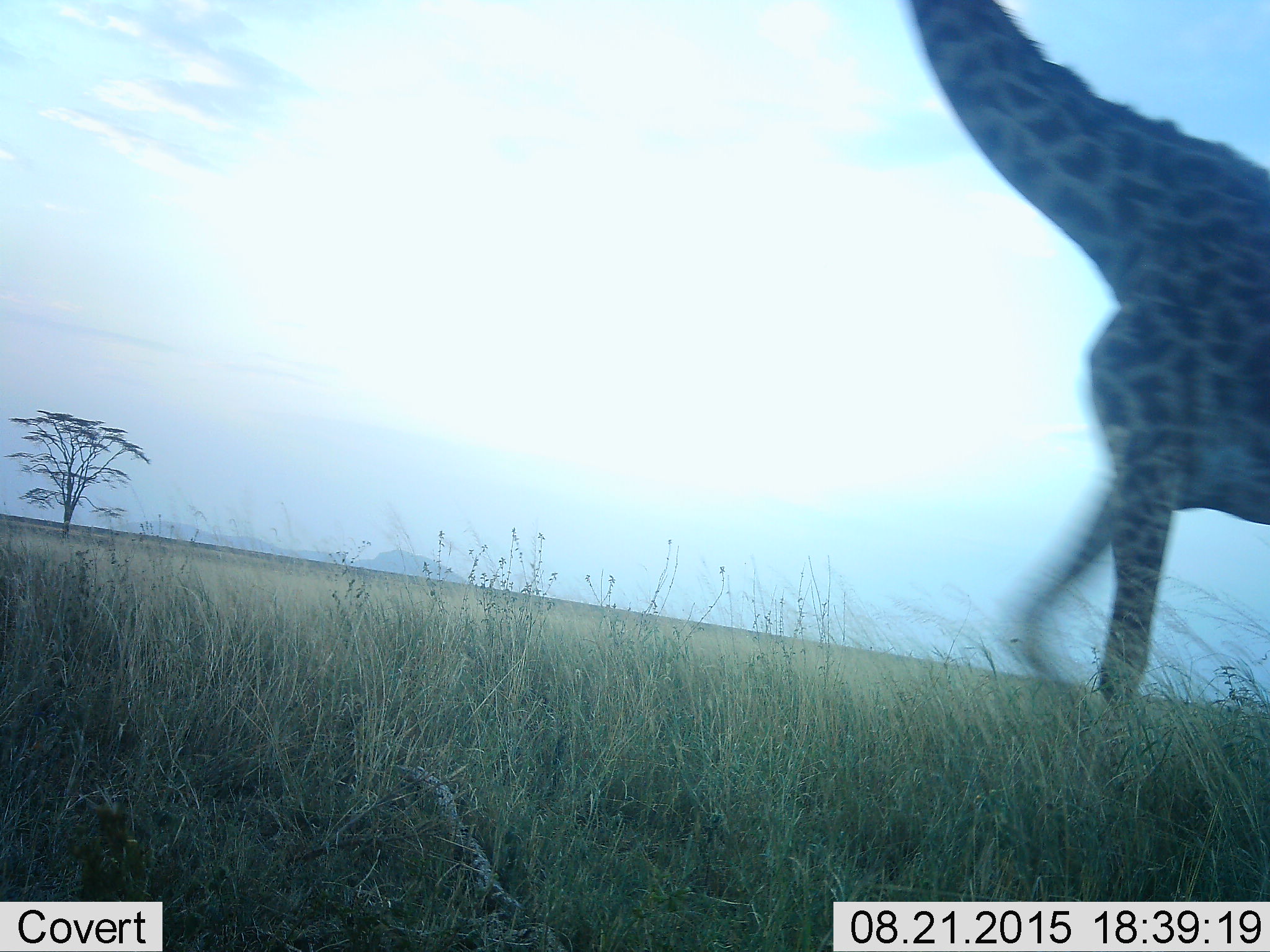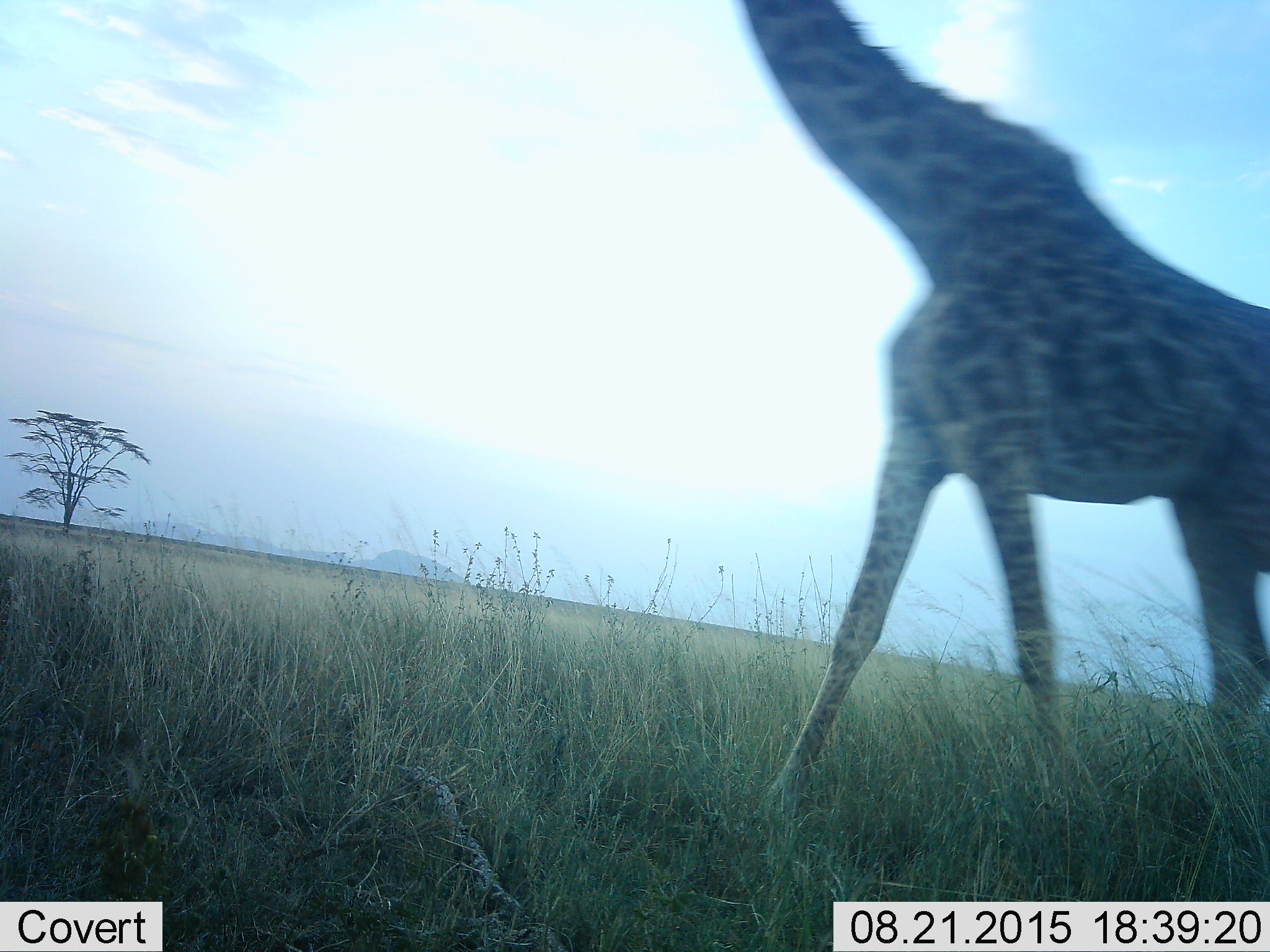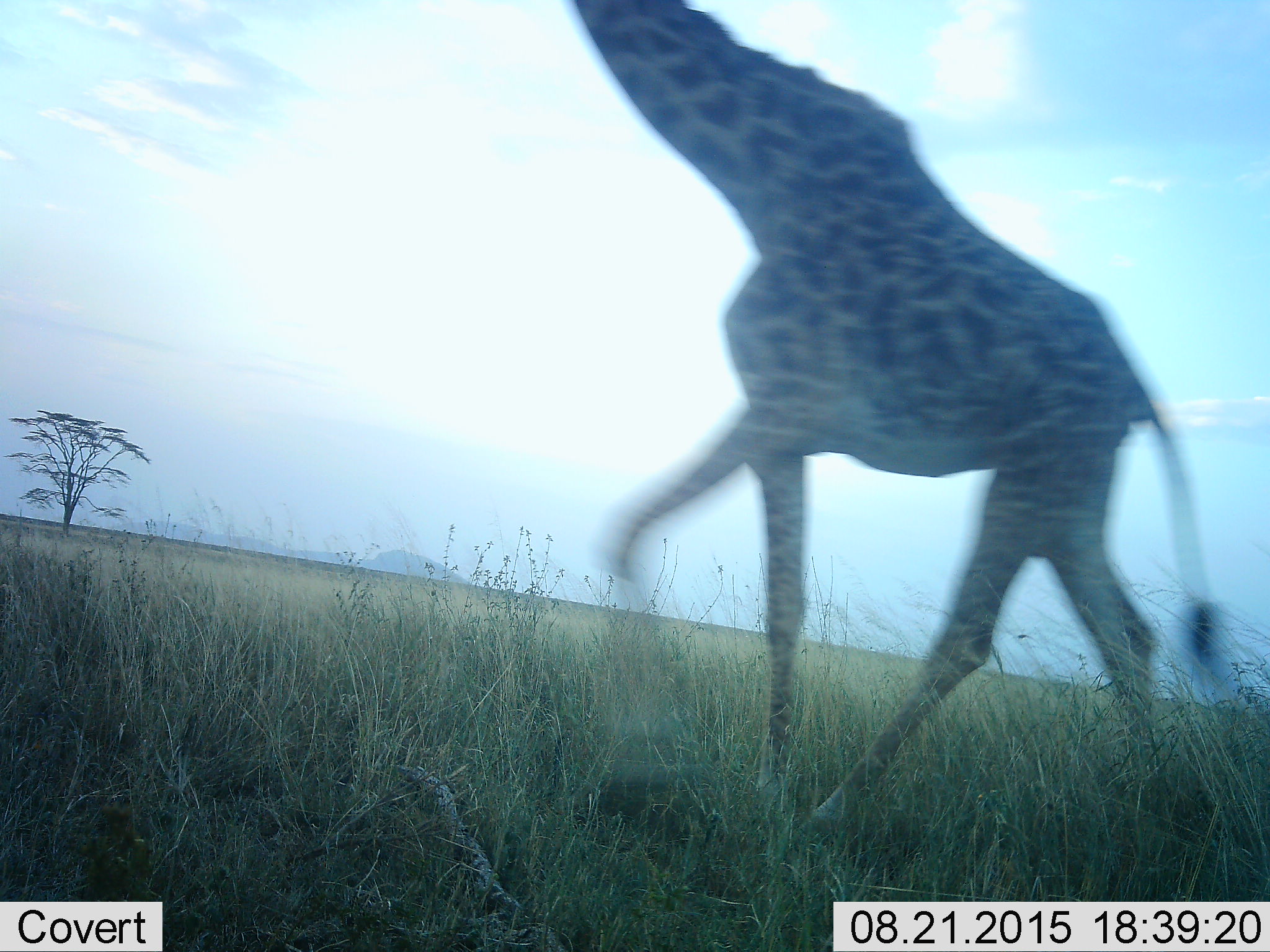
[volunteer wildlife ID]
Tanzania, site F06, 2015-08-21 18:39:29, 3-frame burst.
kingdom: Animalia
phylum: Chordata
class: Mammalia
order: Artiodactyla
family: Giraffidae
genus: Giraffa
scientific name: Giraffa camelopardalis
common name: giraffe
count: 1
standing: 0%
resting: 0%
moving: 100%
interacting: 0%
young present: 0%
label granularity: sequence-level